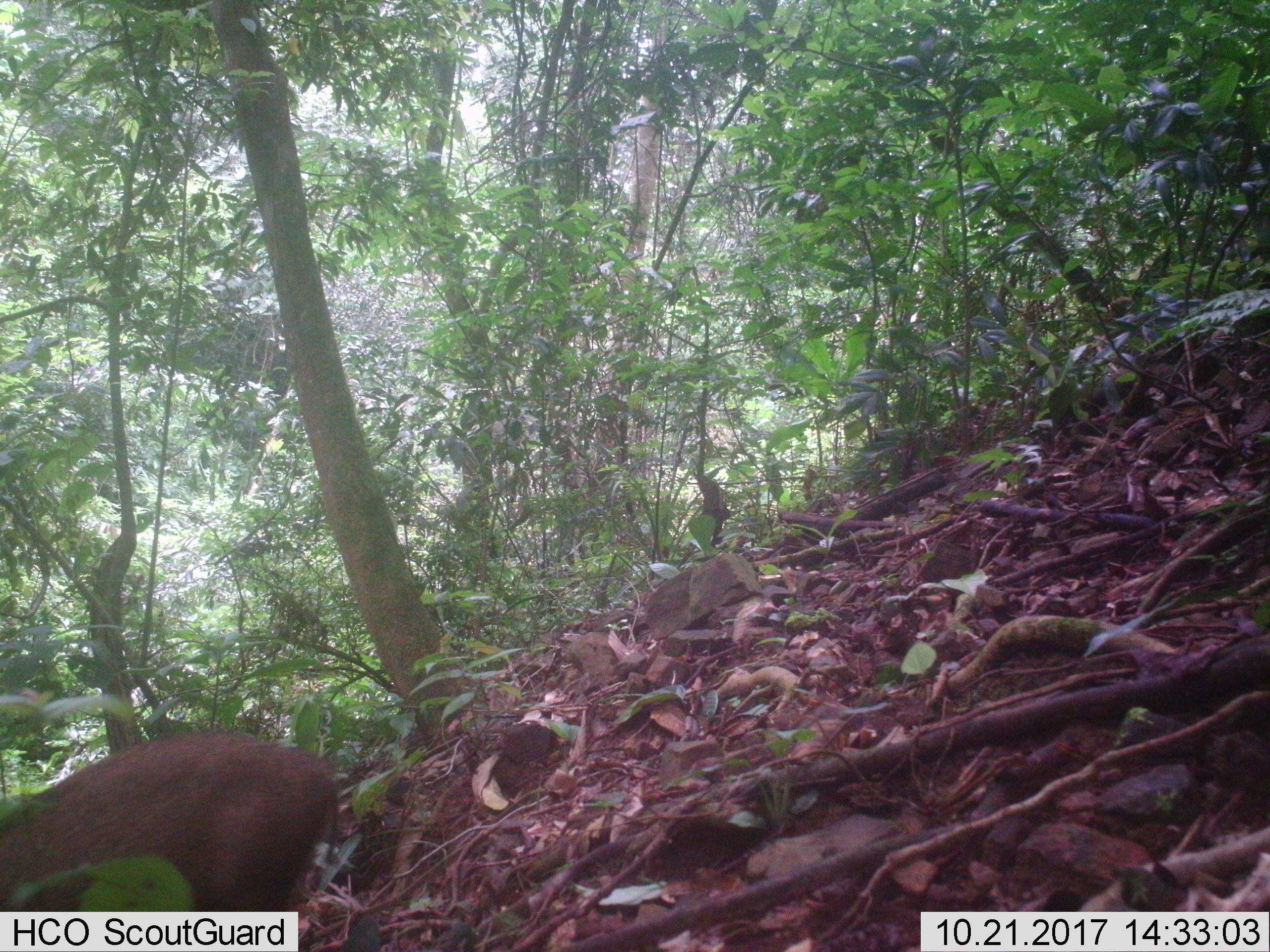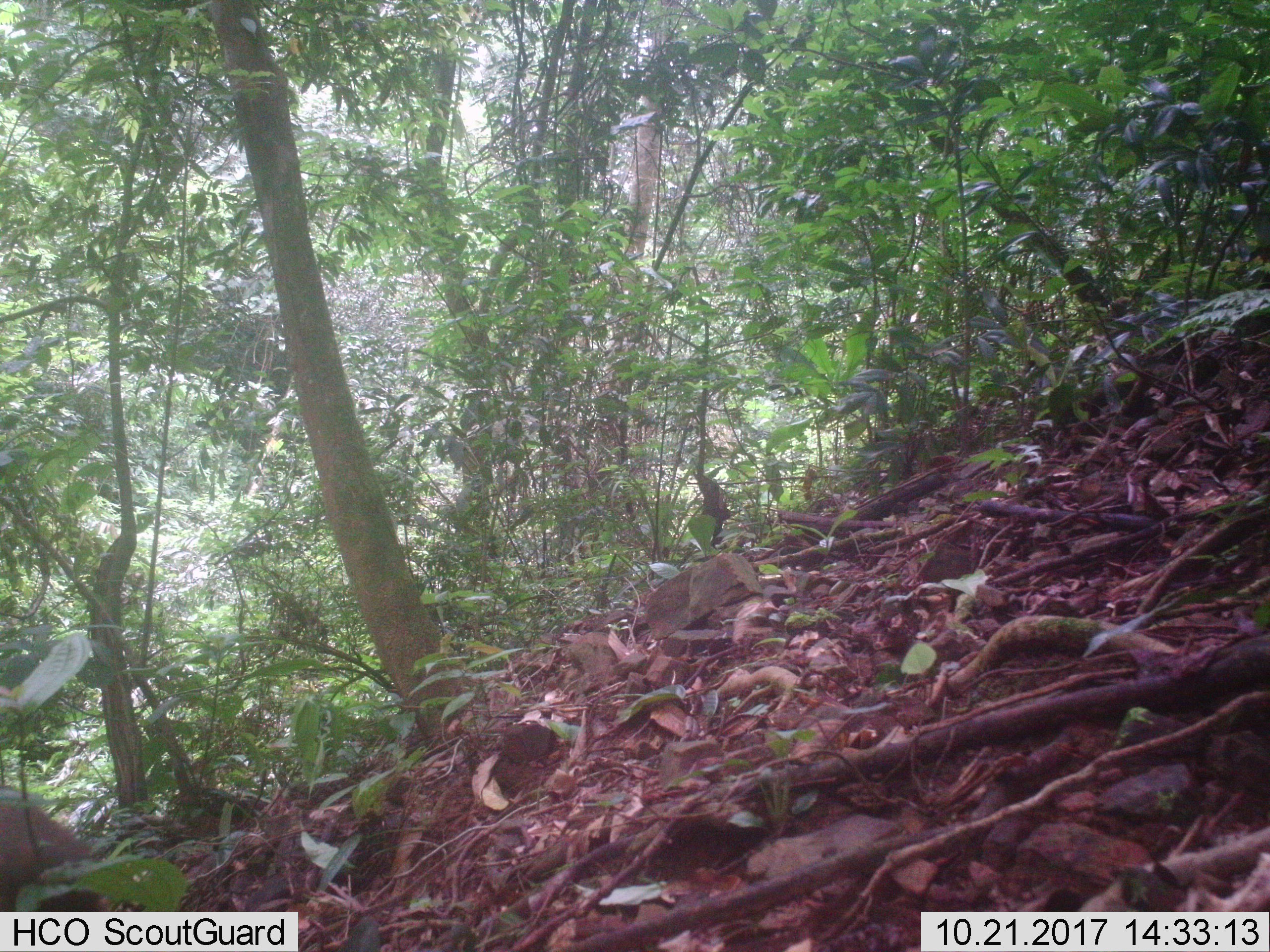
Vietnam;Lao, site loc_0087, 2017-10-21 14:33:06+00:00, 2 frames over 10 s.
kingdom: Animalia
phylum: Chordata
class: Mammalia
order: Artiodactyla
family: Suidae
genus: Sus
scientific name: Sus scrofa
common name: eurasian wild pig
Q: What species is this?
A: Eurasian wild pig (Sus scrofa).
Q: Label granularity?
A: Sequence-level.